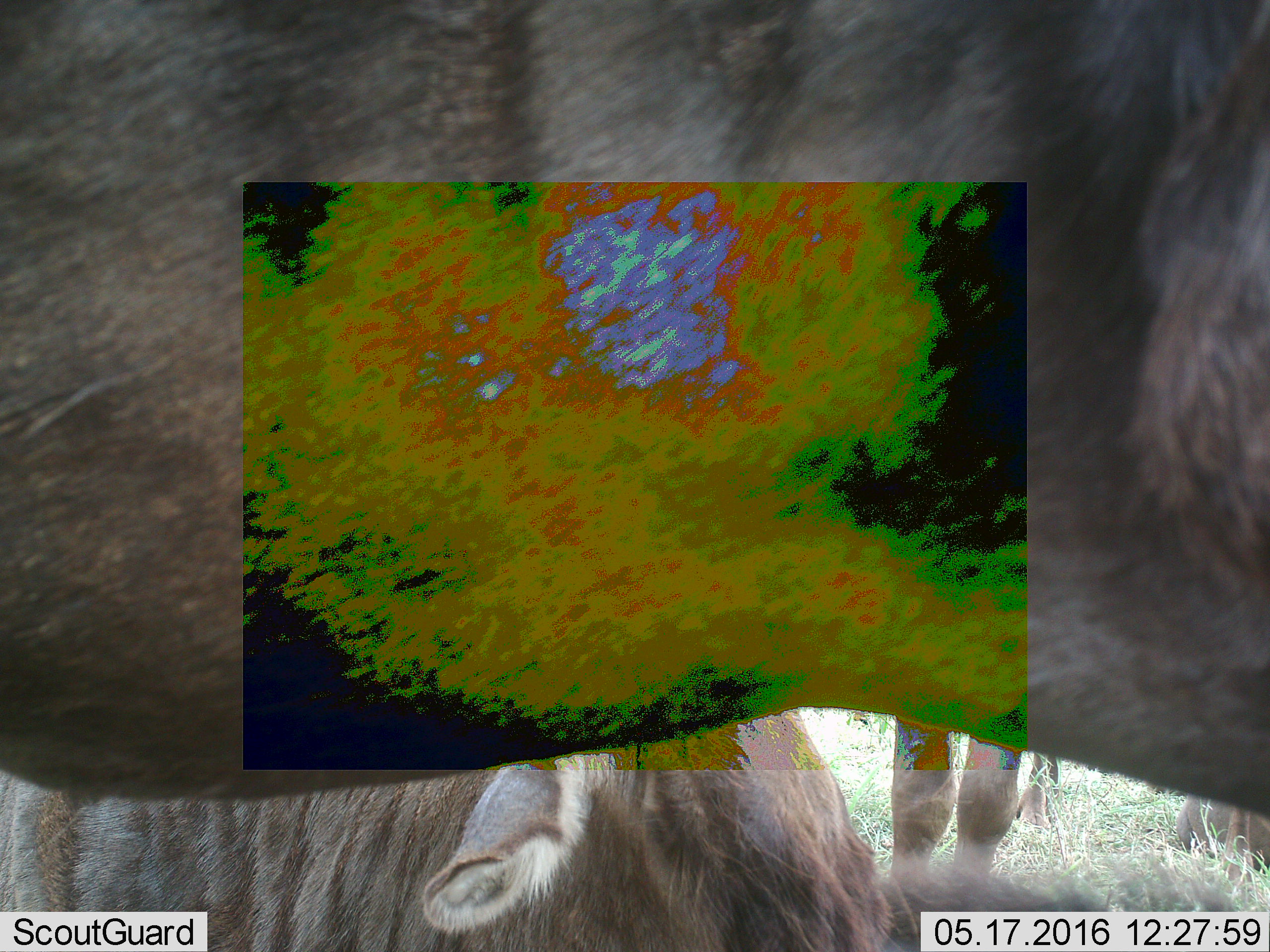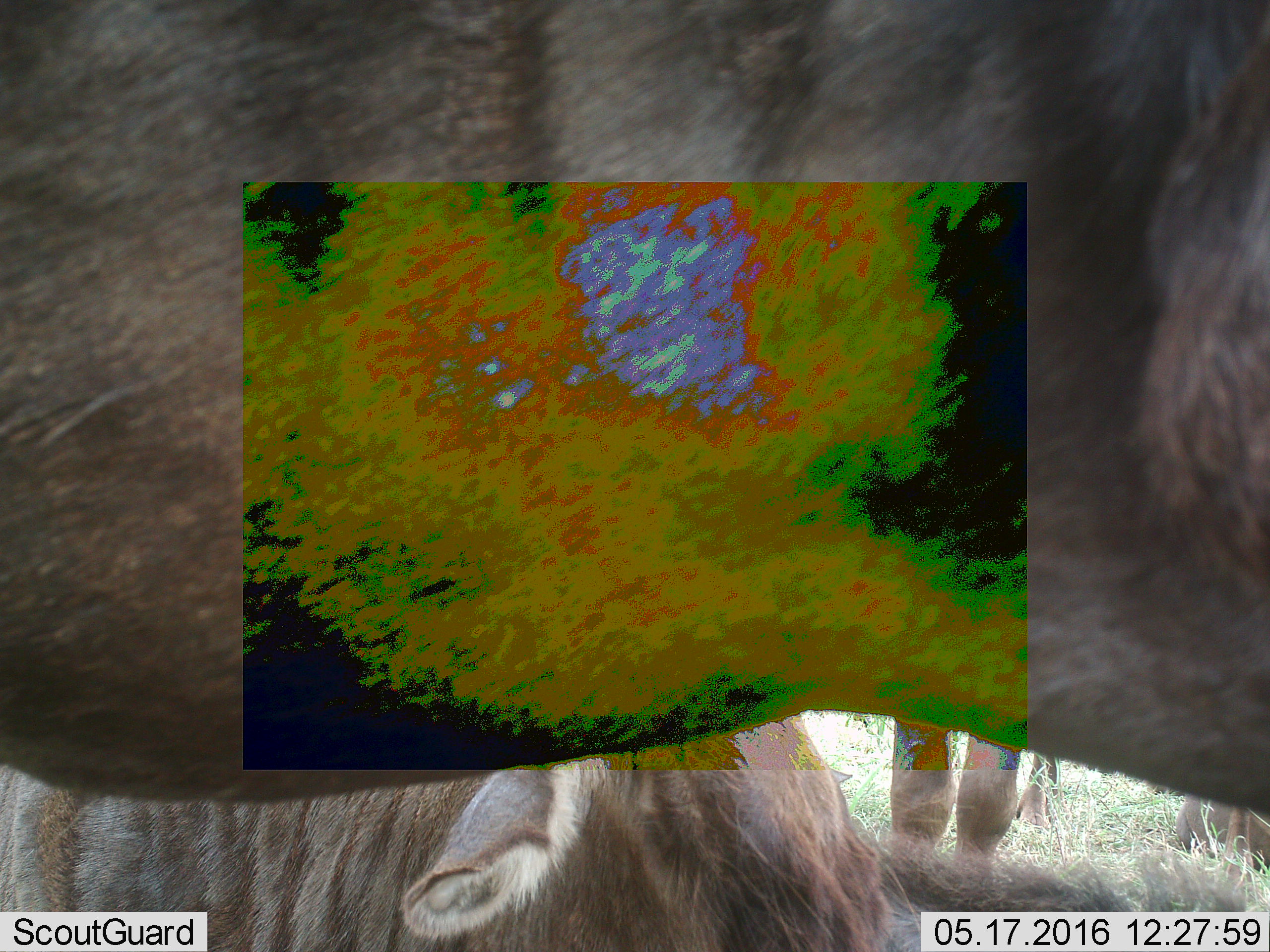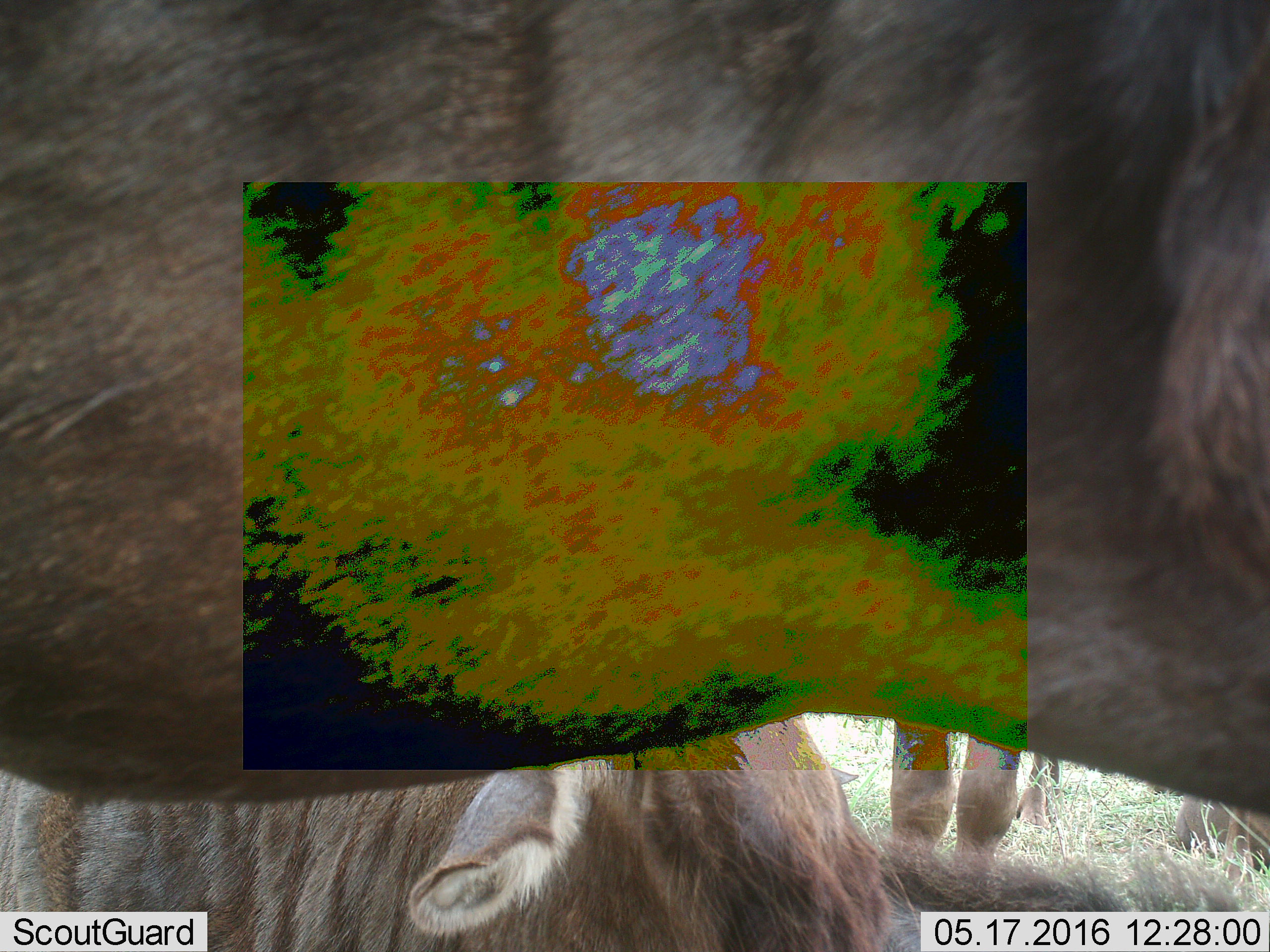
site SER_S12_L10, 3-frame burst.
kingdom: Animalia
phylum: Chordata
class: Mammalia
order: Artiodactyla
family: Bovidae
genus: Connochaetes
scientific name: Connochaetes taurinus taurinus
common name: blue wildebeest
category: wildebeestblue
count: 3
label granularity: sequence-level